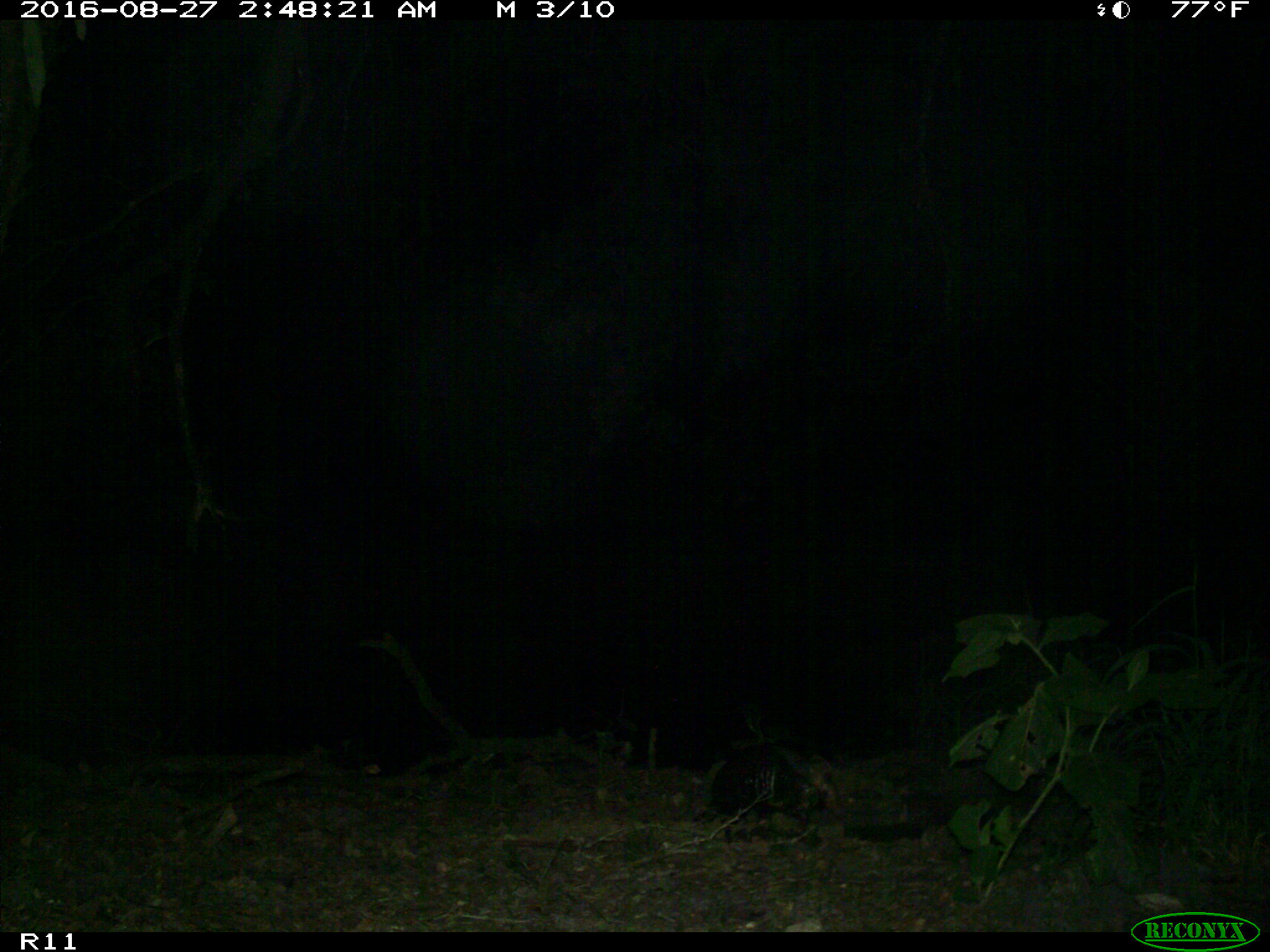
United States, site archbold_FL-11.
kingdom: Animalia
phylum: Chordata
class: Mammalia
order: Cingulata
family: Dasypodidae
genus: Dasypus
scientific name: Dasypus novemcinctus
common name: nine-banded armadillo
Dasypus novemcinctus (nine-banded armadillo).